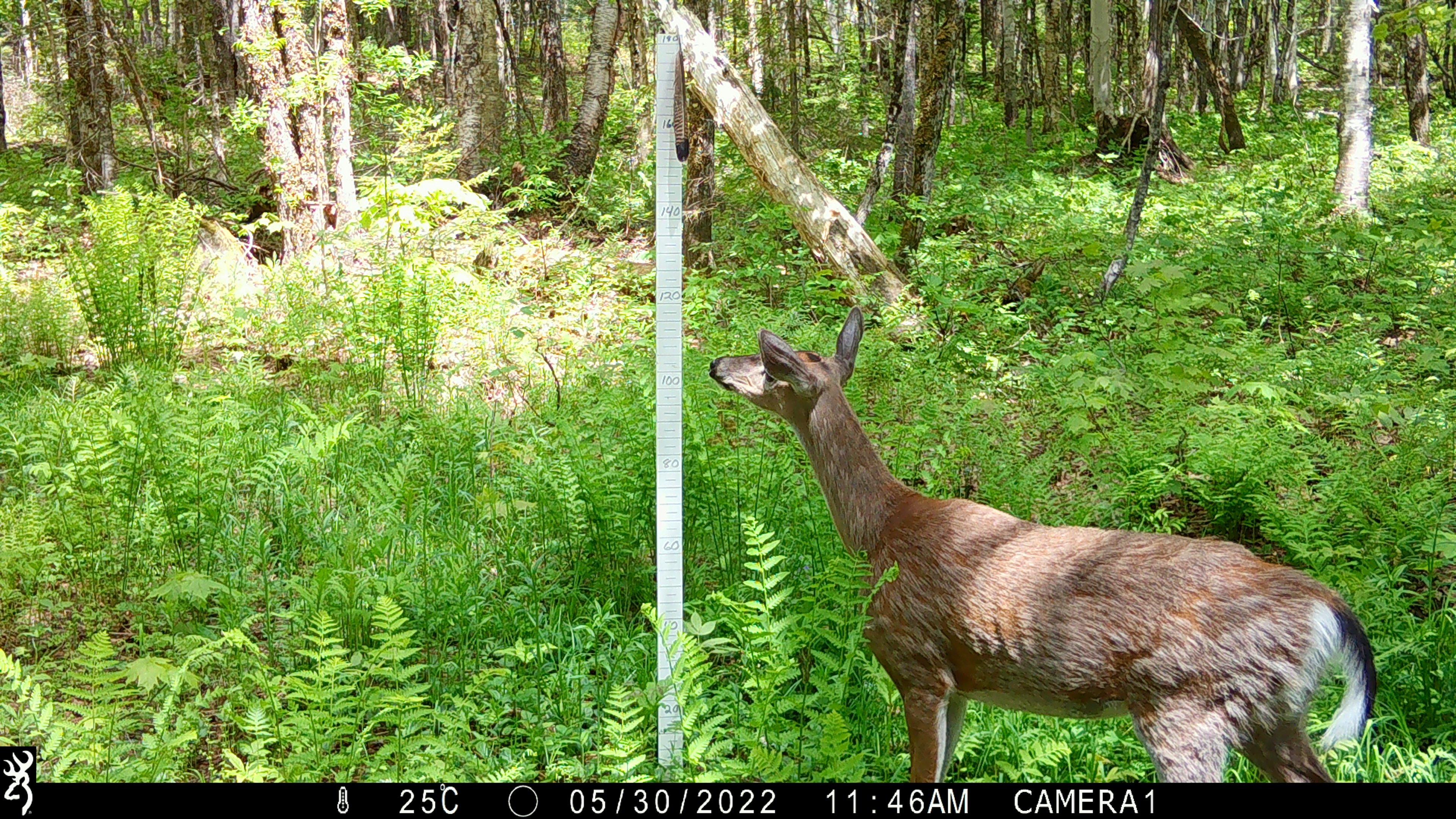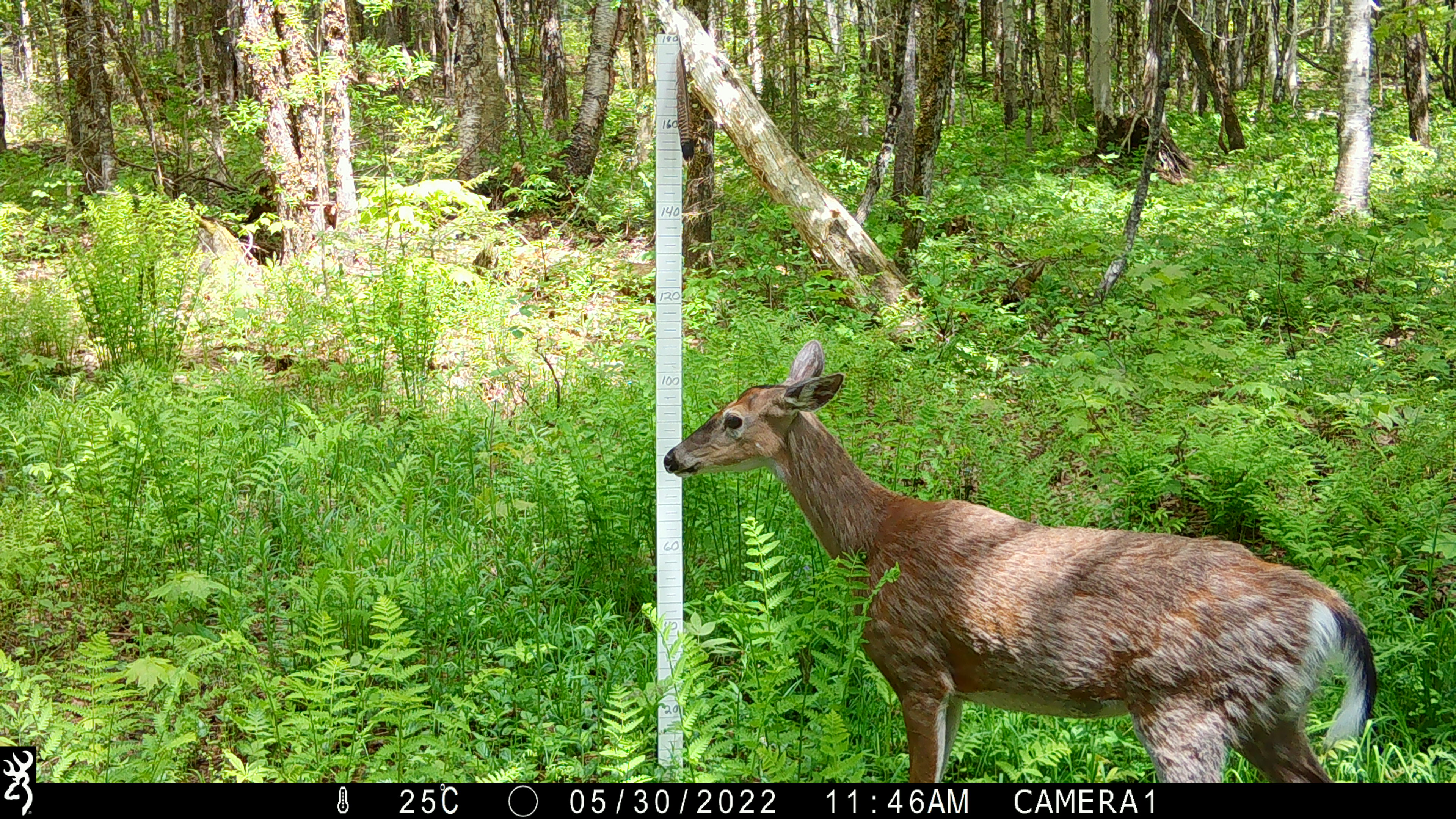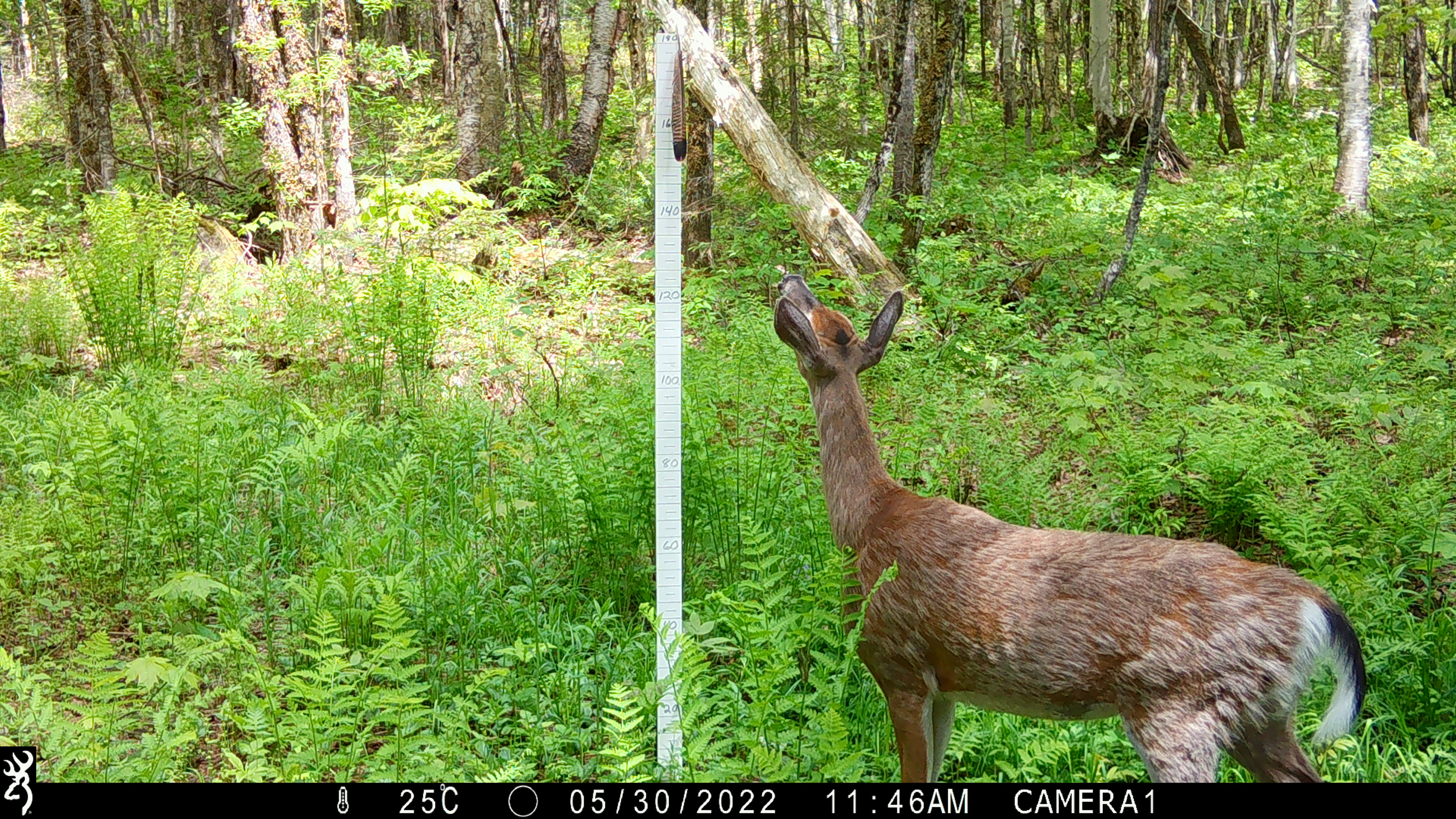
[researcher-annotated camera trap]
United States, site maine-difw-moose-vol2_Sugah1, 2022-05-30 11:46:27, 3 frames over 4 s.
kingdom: Animalia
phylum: Chordata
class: Mammalia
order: Artiodactyla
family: Cervidae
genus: Odocoileus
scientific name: Odocoileus virginianus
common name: white-tailed deer